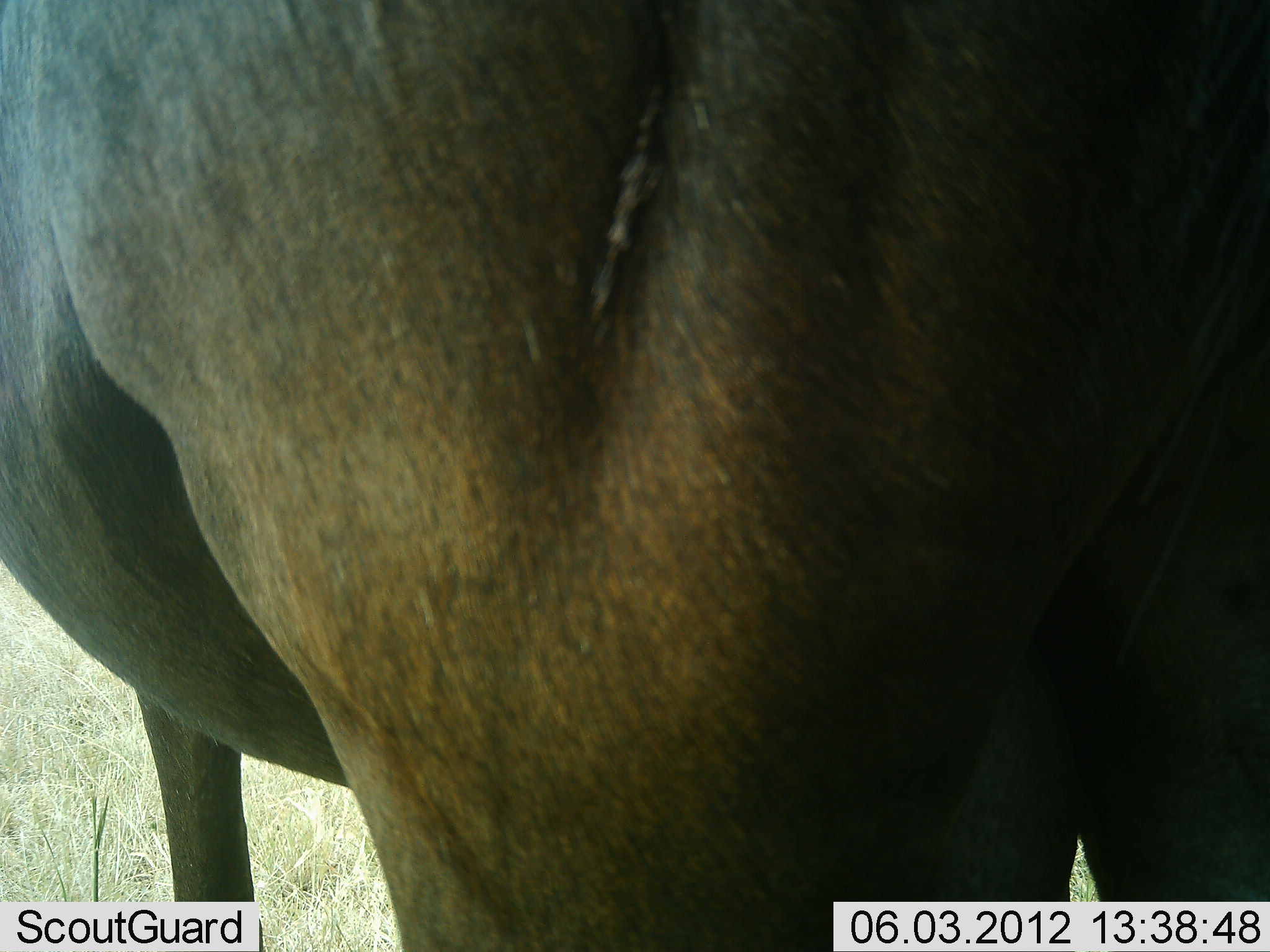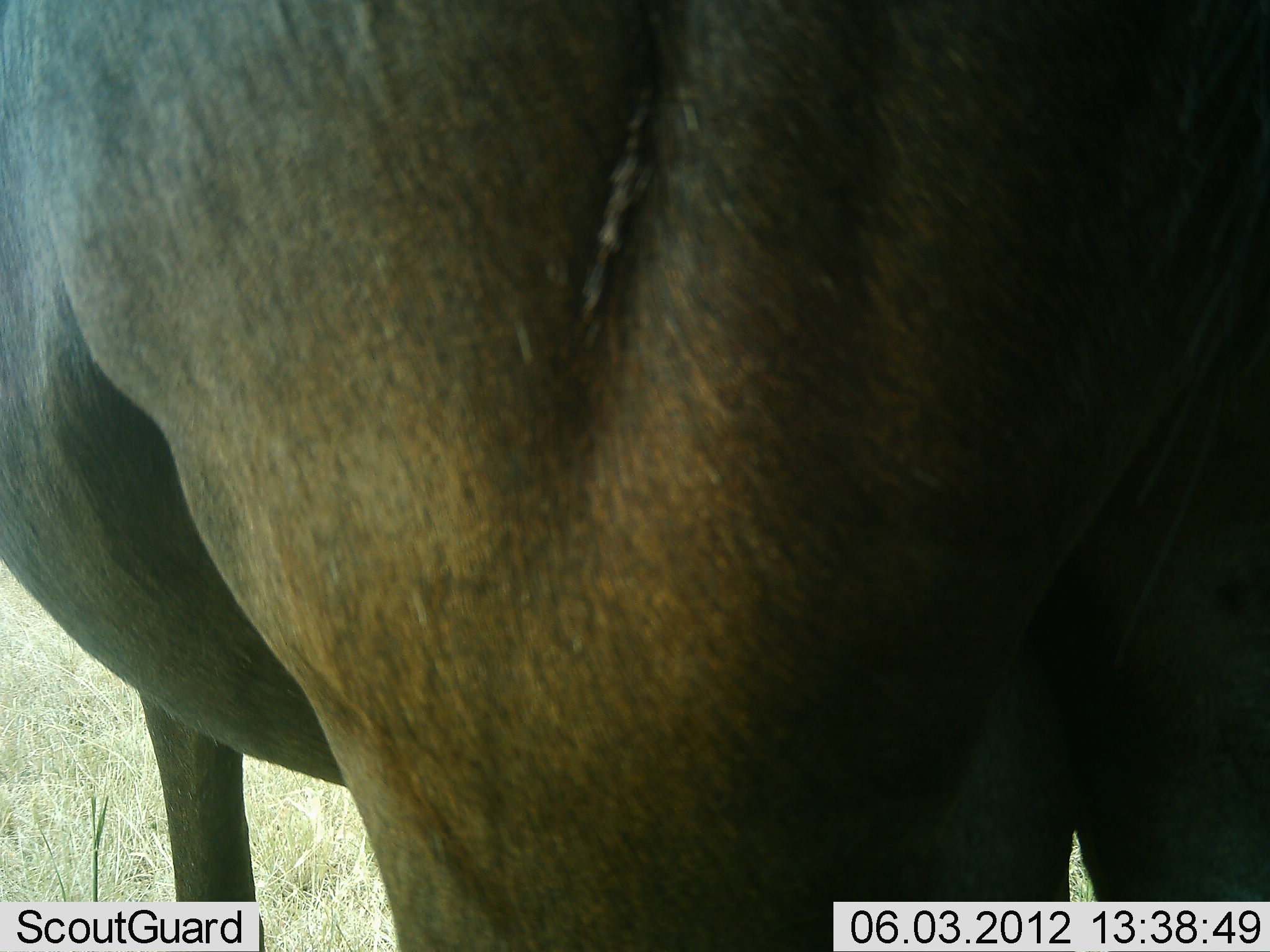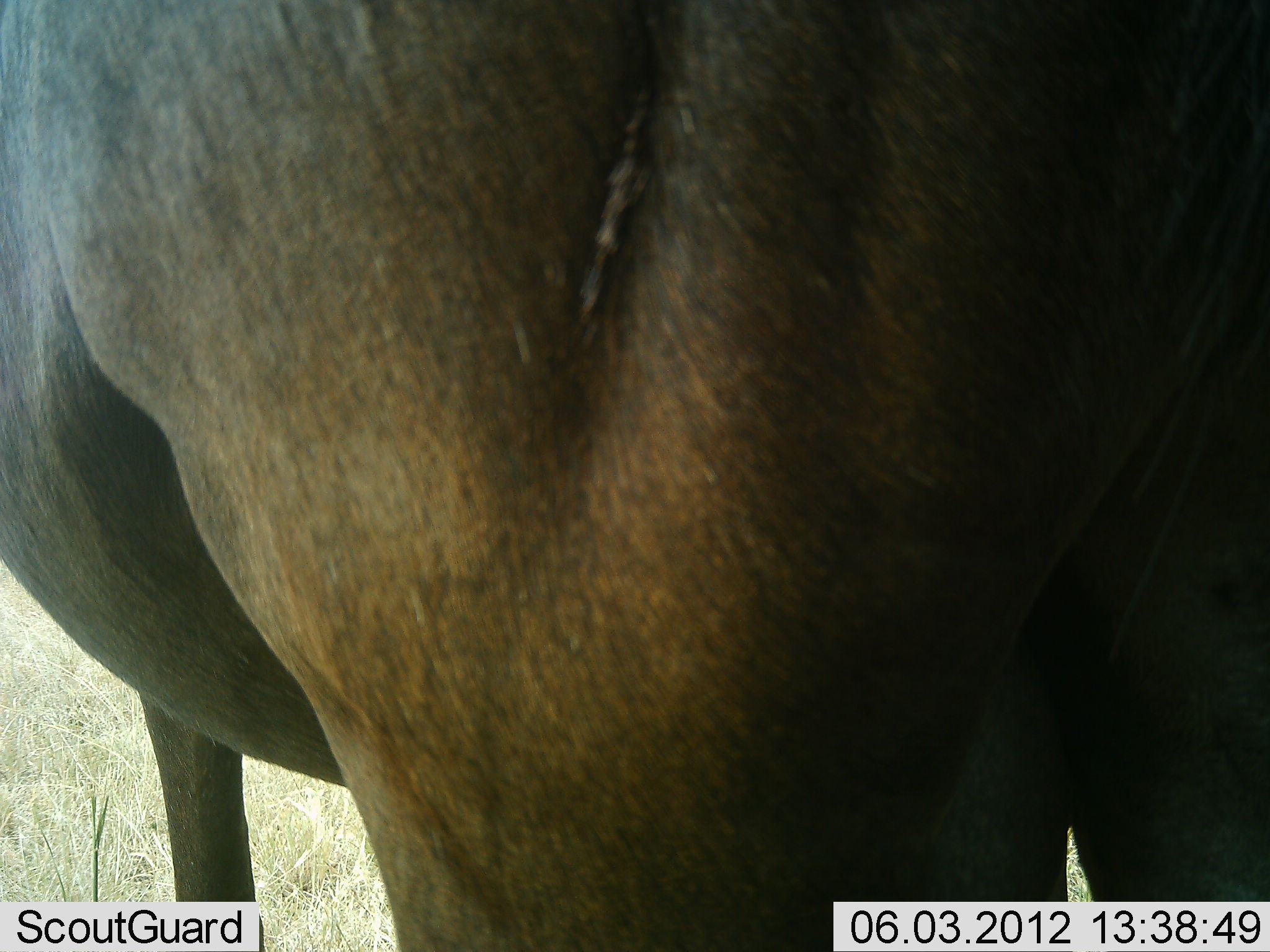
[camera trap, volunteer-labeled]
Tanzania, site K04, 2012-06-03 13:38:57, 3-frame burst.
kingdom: Animalia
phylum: Chordata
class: Mammalia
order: Artiodactyla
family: Bovidae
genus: Connochaetes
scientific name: Connochaetes taurinus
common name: blue wildebeest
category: wildebeest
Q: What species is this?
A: Wildebeest (blue wildebeest) (Connochaetes taurinus).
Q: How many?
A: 1.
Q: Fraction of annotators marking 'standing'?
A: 100%.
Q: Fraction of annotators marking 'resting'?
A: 0%.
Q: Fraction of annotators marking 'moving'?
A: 0%.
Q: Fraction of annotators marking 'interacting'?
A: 0%.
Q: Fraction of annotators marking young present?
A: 0%.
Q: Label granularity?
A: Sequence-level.